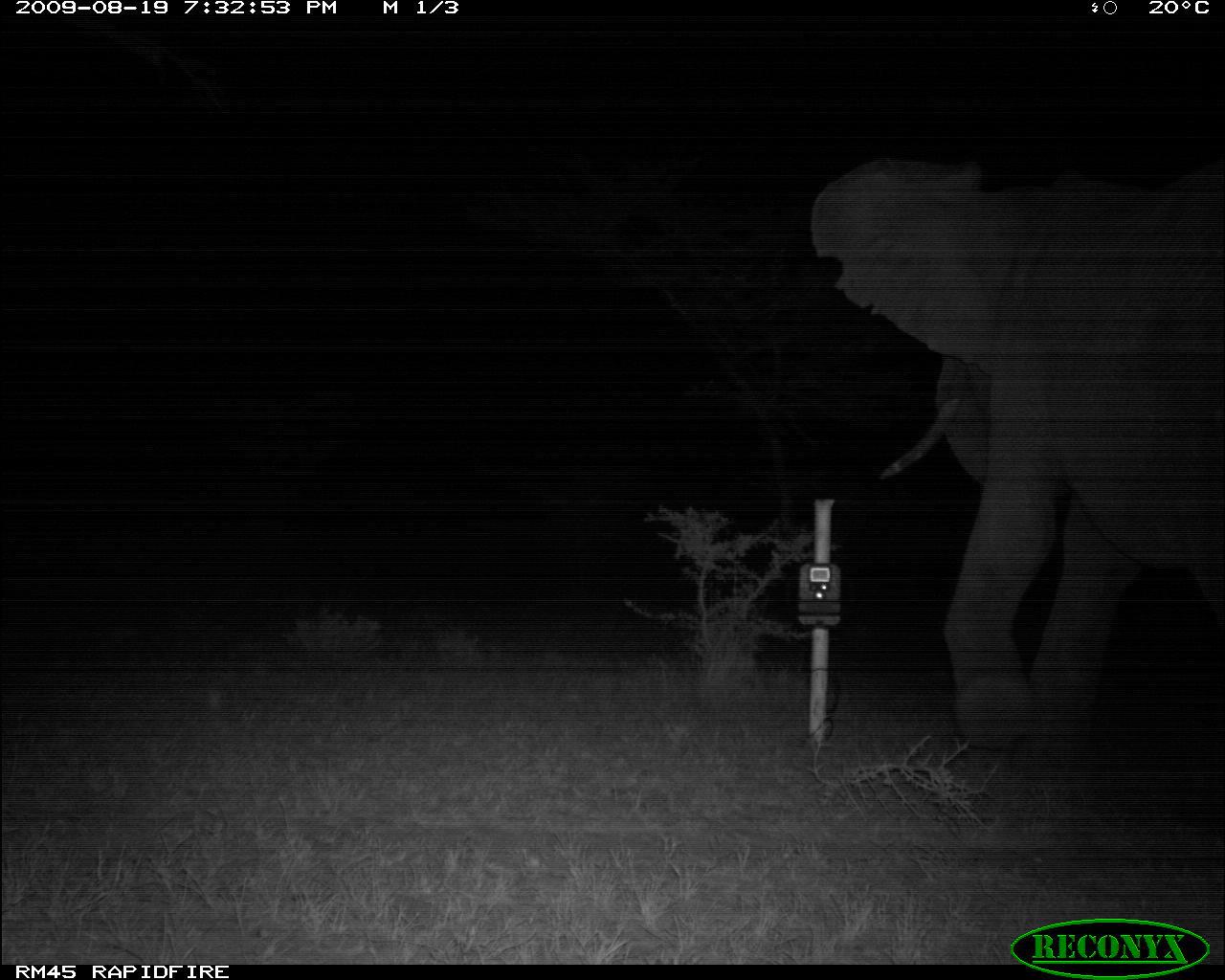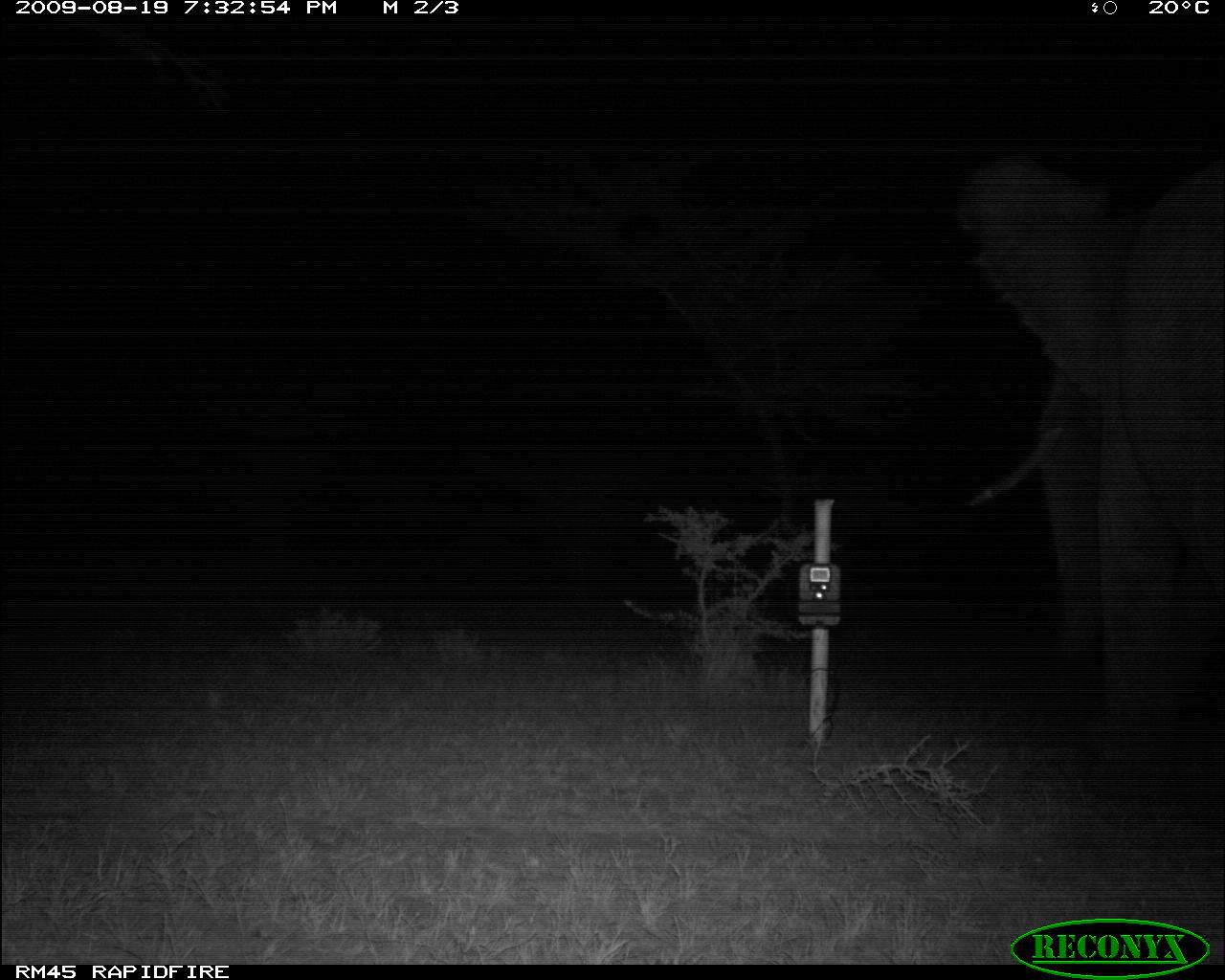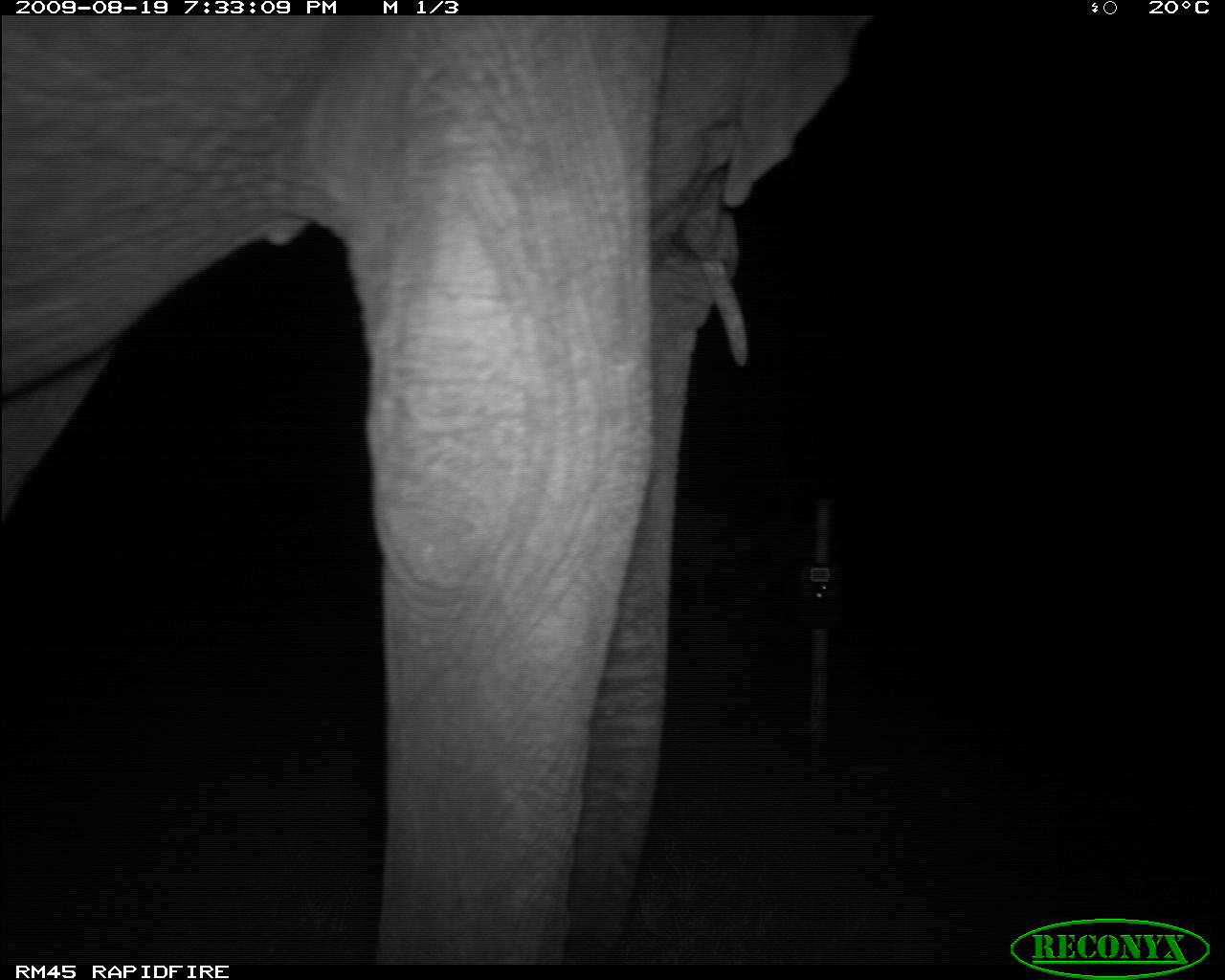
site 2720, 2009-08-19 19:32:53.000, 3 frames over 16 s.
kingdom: Animalia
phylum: Chordata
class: Mammalia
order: Proboscidea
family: Elephantidae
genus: Loxodonta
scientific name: Loxodonta africana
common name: african bush elephant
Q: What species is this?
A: Loxodonta africana (african bush elephant).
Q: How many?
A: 1.